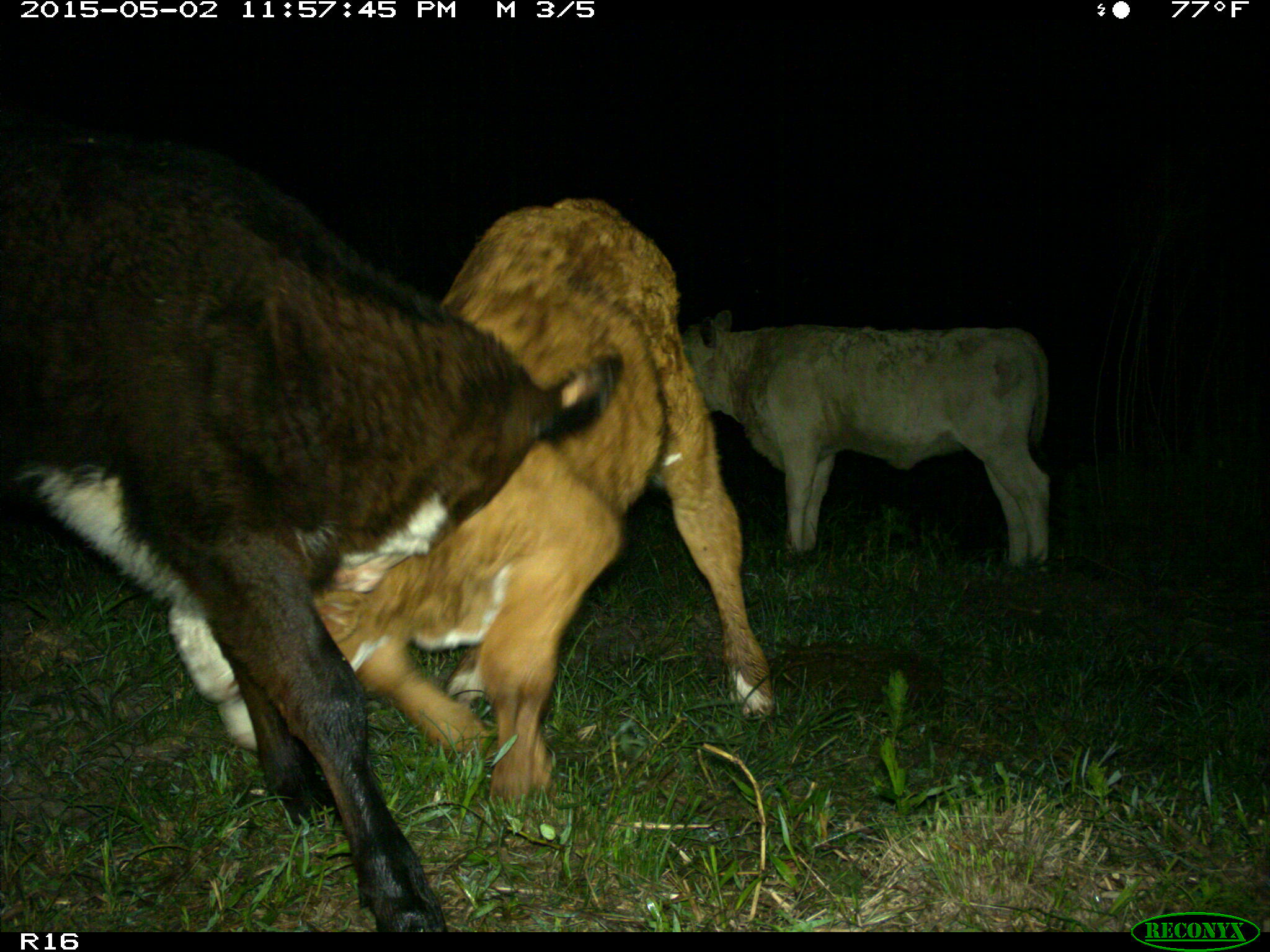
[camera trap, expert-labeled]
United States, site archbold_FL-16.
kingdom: Animalia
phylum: Chordata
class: Mammalia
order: Artiodactyla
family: Bovidae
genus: Bos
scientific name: Bos taurus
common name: domestic cow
Bos taurus (domestic cow).